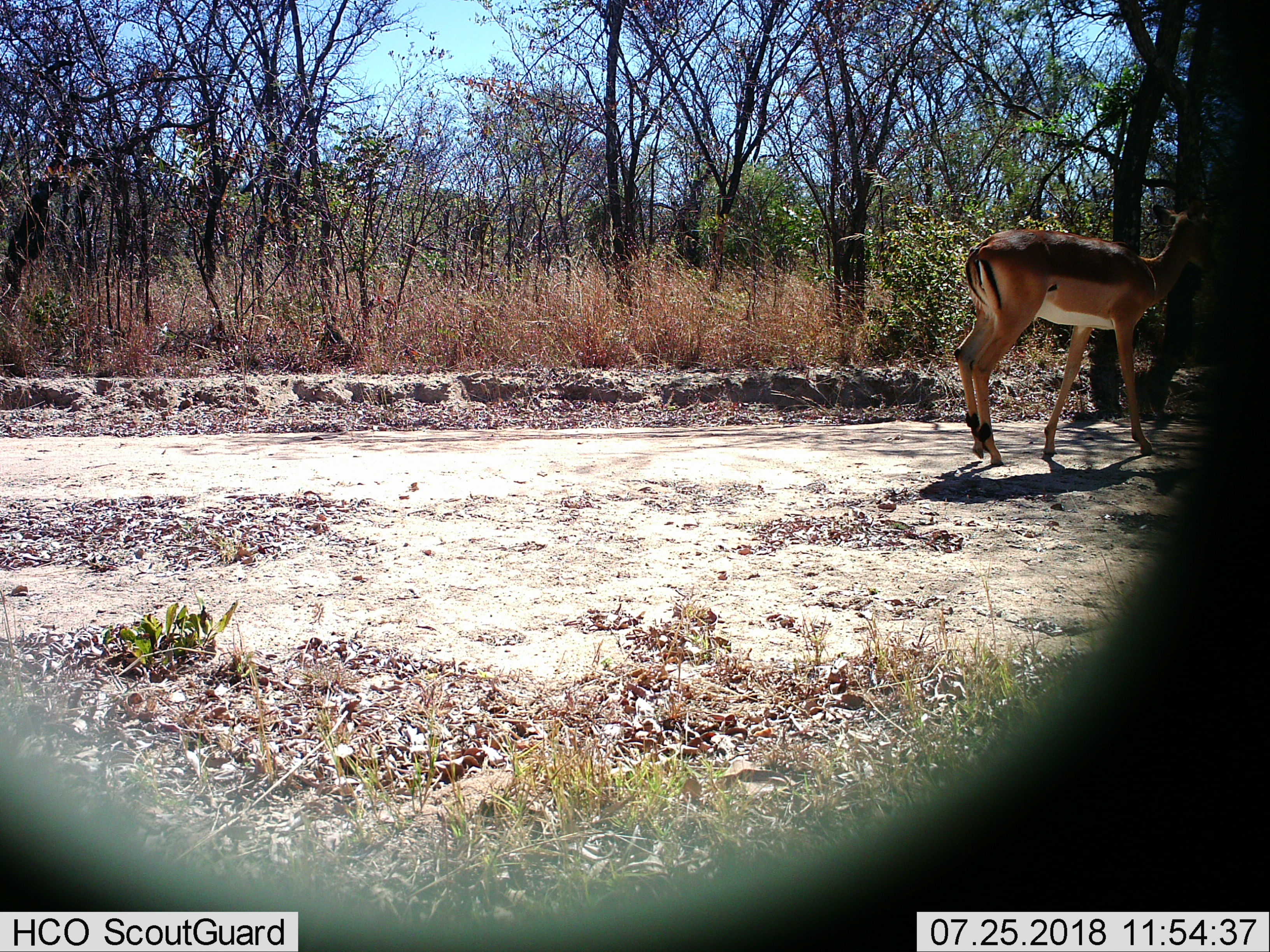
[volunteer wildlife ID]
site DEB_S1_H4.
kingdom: Animalia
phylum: Chordata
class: Mammalia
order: Artiodactyla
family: Bovidae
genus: Aepyceros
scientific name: Aepyceros melampus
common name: impala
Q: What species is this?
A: Impala (Aepyceros melampus).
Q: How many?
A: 1.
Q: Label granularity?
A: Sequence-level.